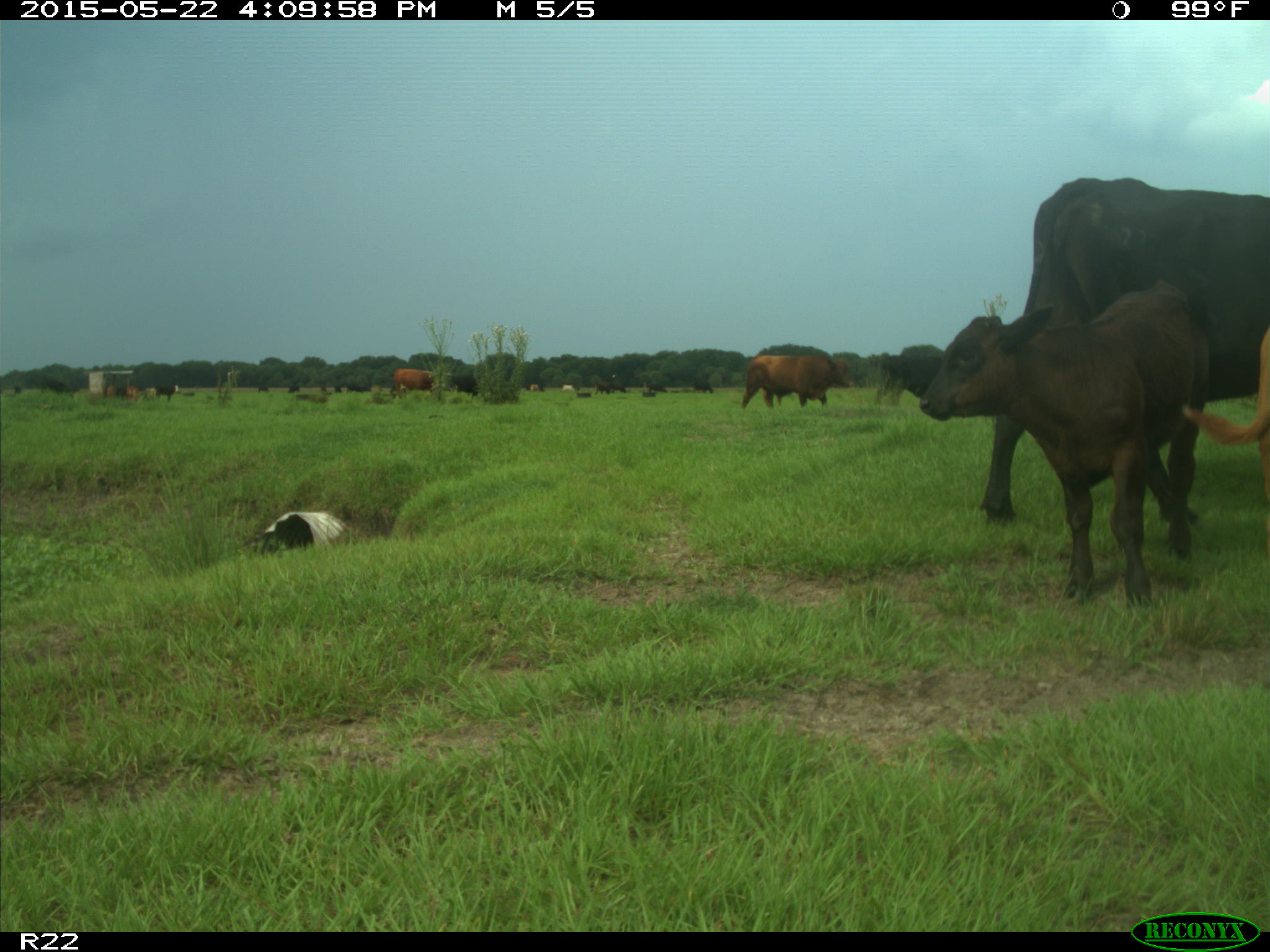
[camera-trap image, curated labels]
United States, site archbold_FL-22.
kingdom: Animalia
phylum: Chordata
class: Mammalia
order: Artiodactyla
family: Bovidae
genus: Bos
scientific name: Bos taurus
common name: domestic cow